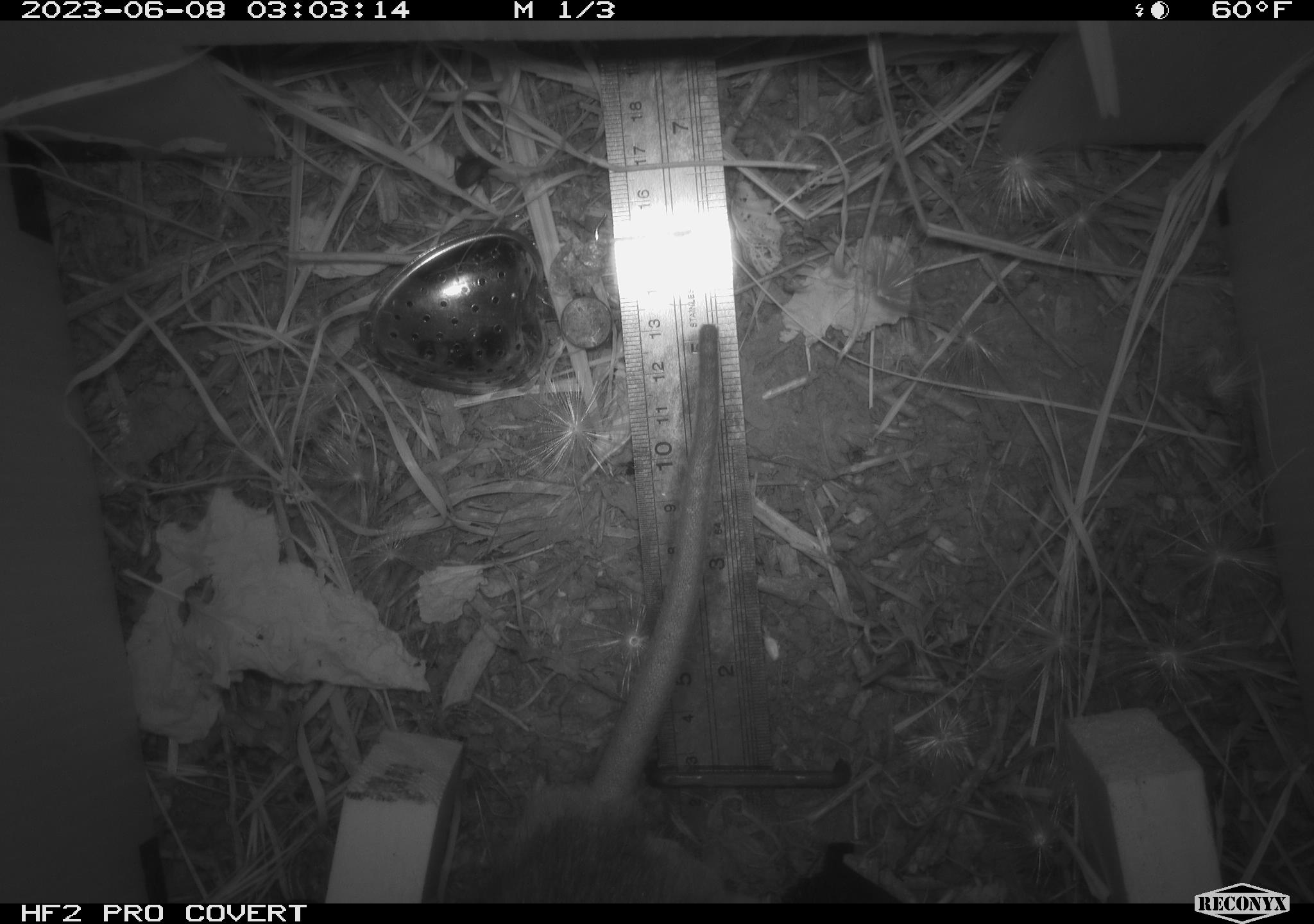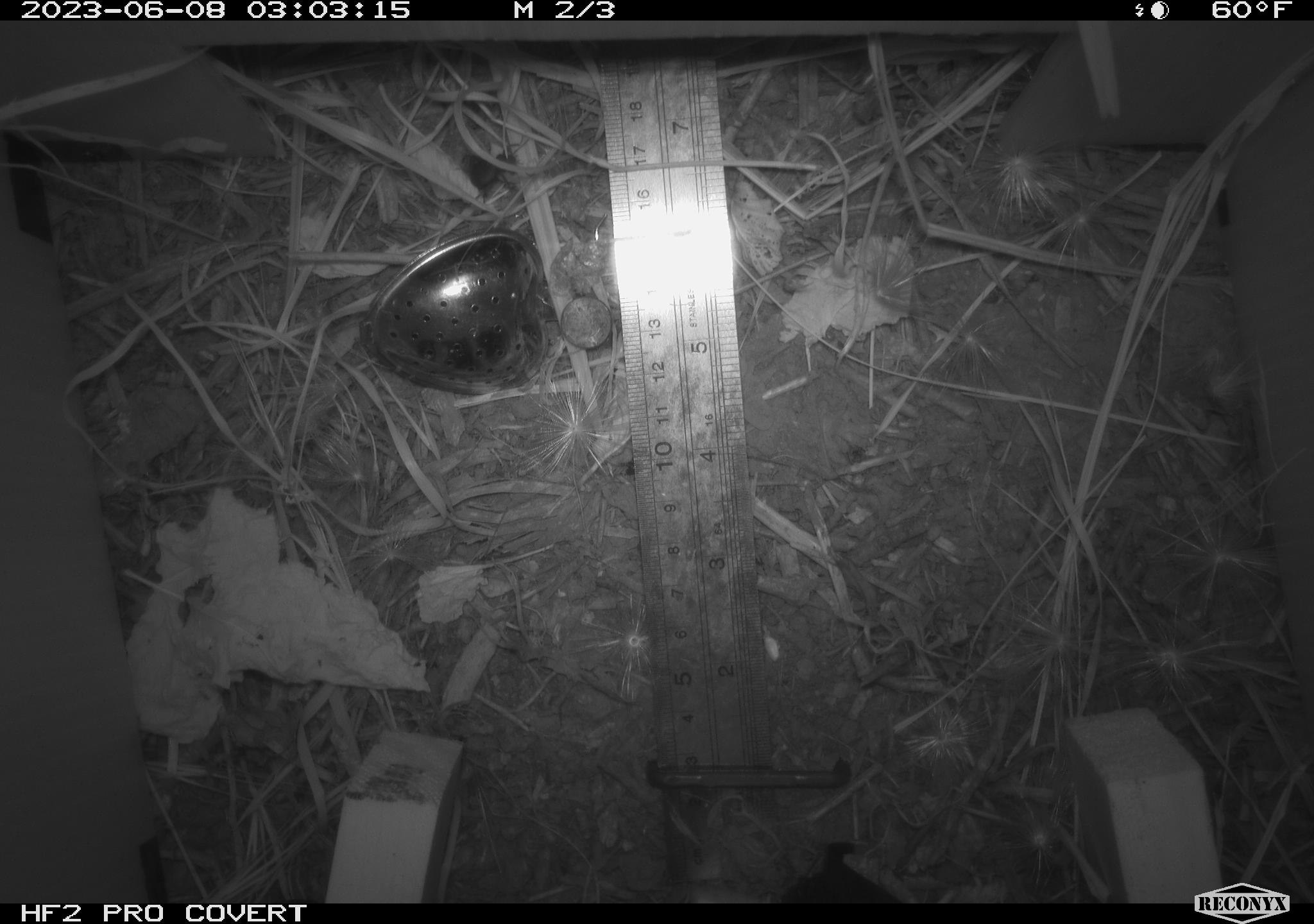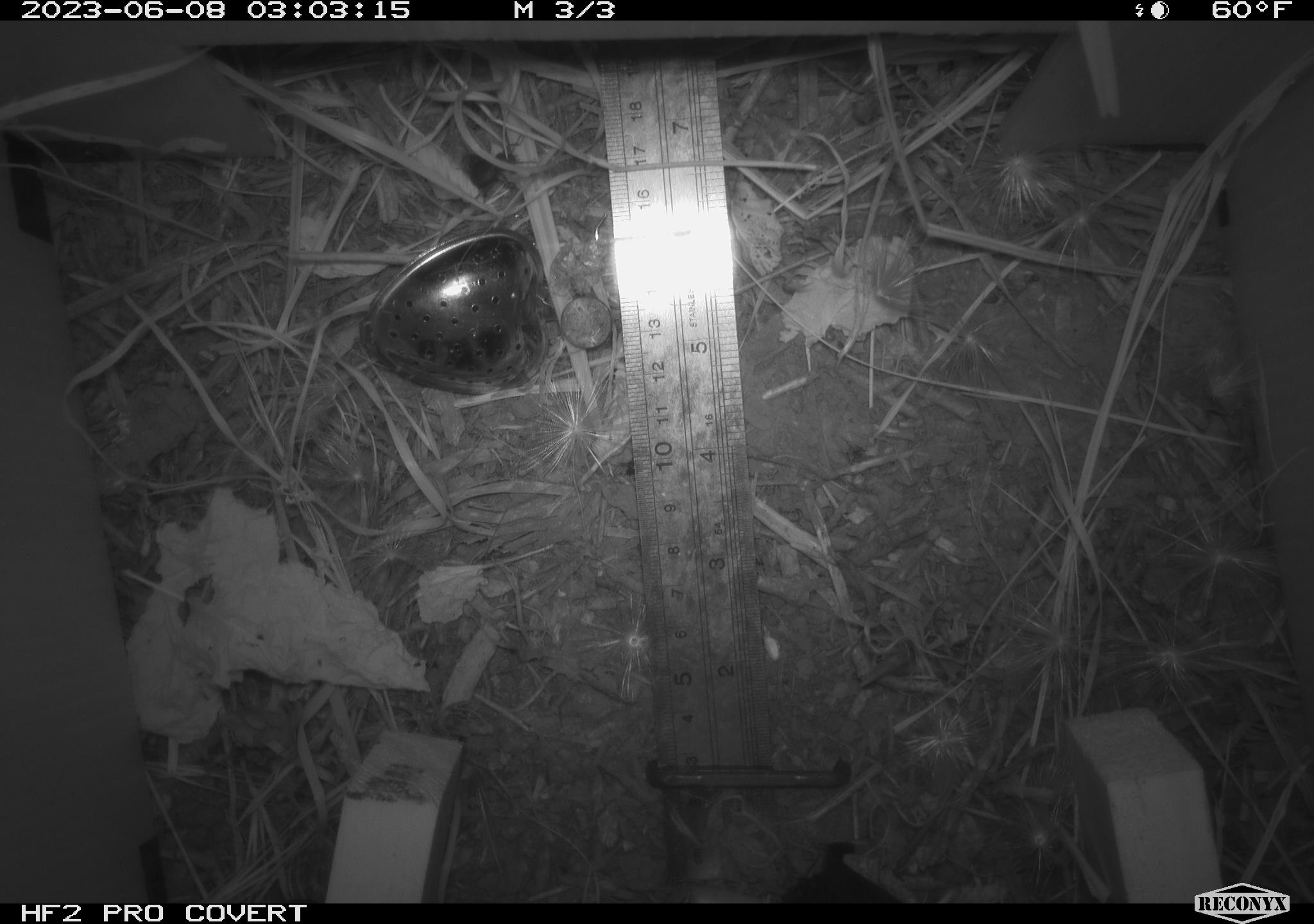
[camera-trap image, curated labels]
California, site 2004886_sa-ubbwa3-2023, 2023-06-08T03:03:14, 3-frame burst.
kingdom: Animalia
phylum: Chordata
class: Mammalia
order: Rodentia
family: Muridae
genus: Rattus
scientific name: Rattus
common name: rat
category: rattus species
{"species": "rattus species (rat) (Rattus)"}